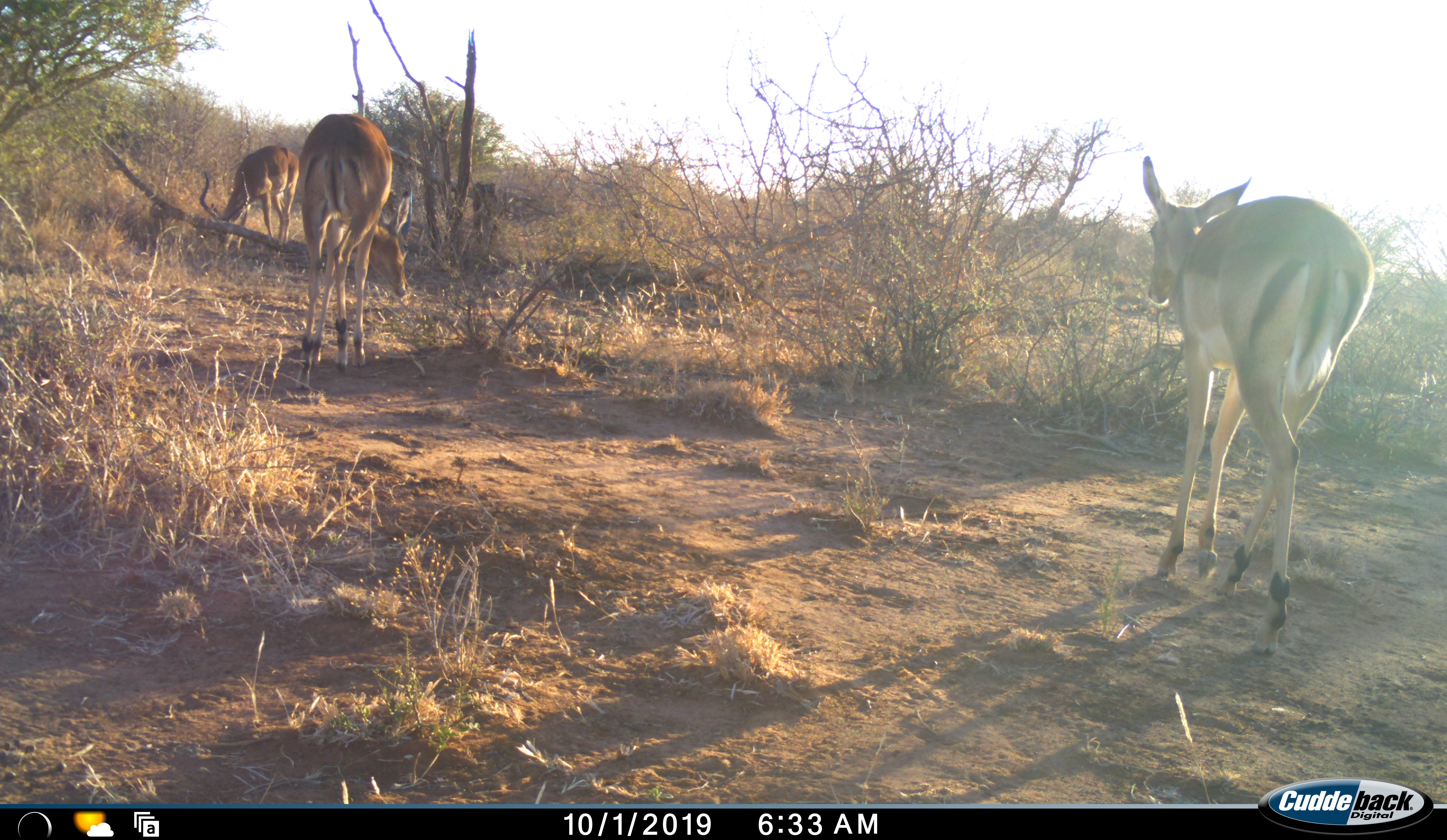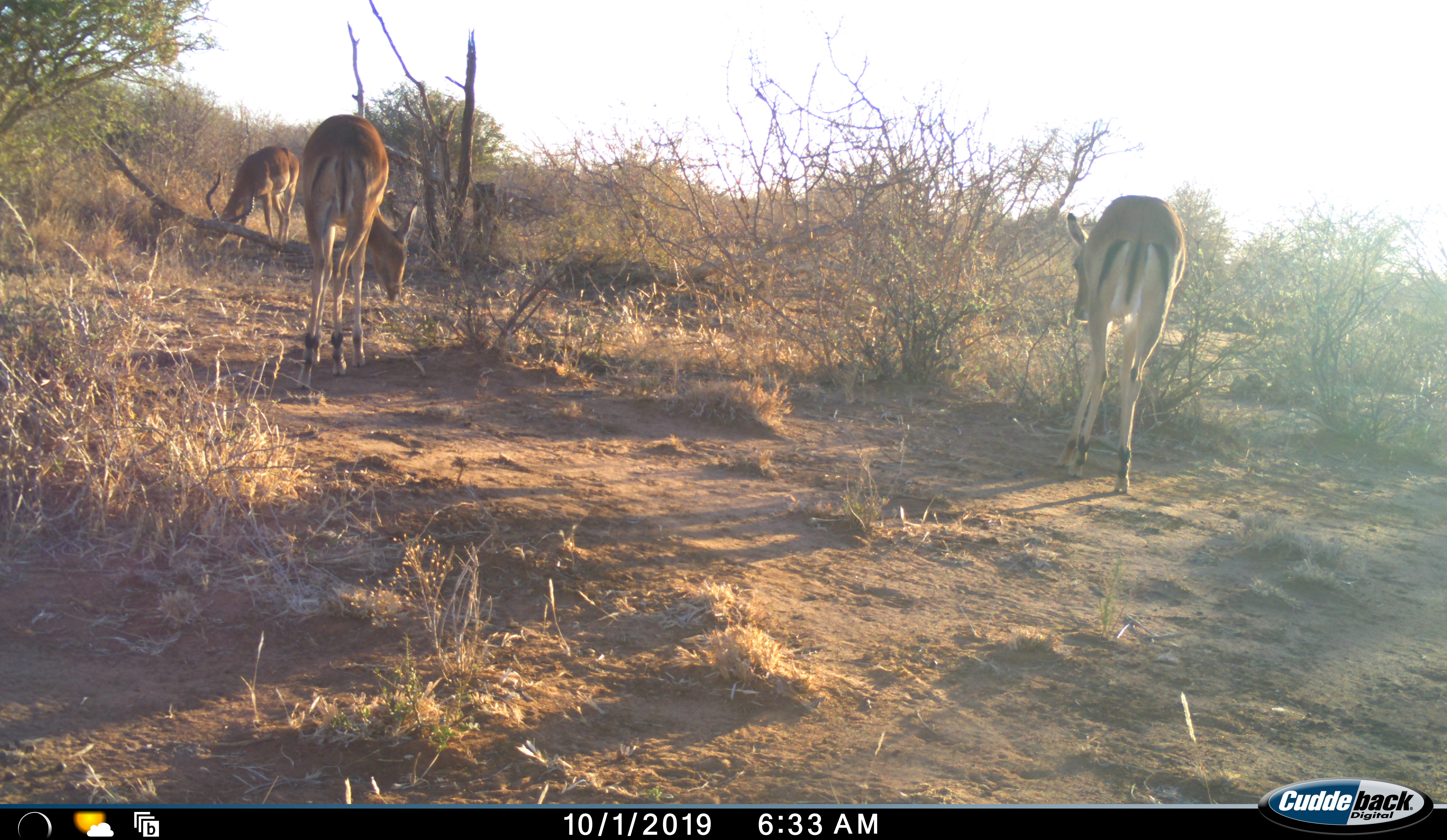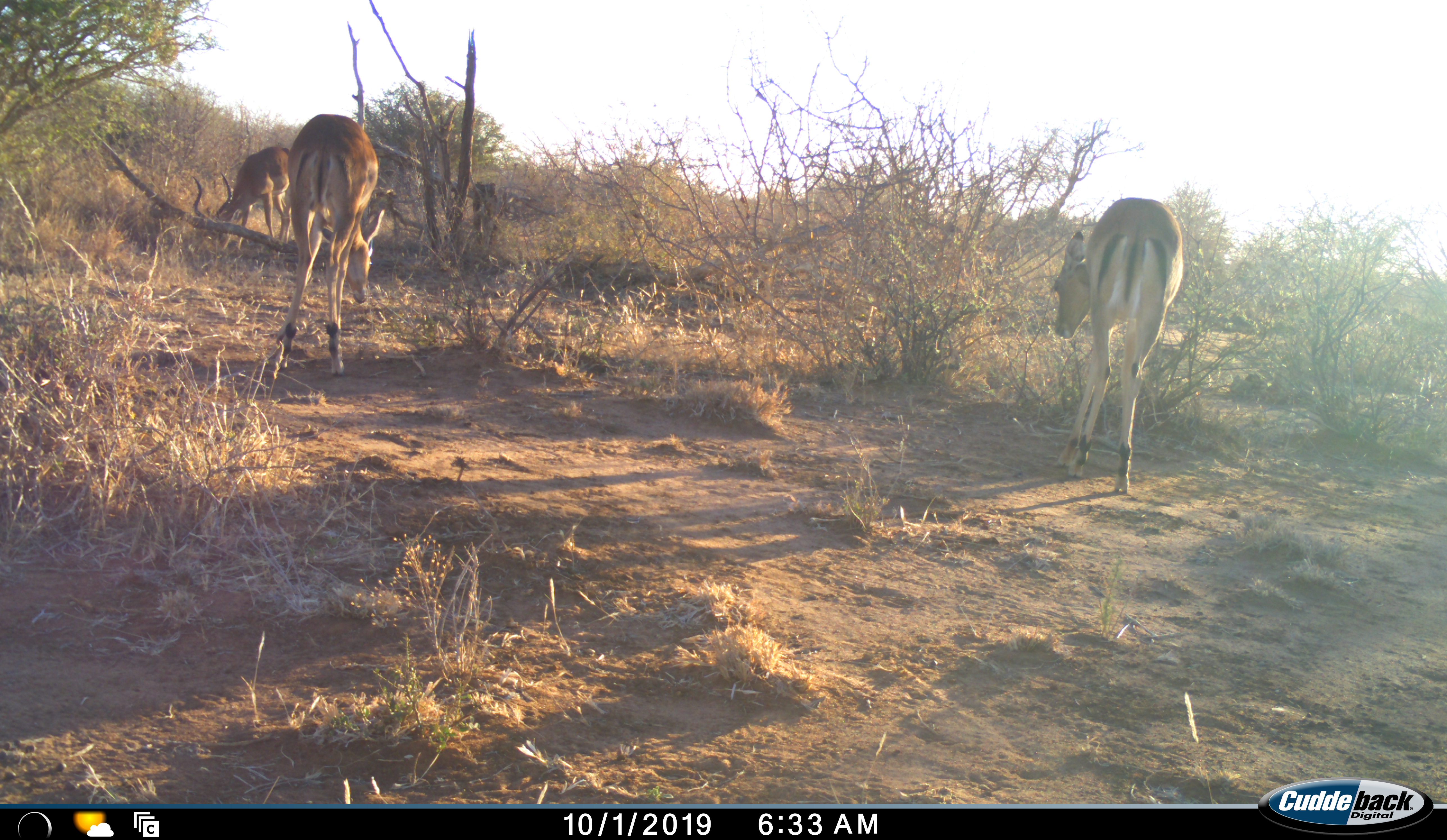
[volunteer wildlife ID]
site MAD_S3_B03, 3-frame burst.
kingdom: Animalia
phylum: Chordata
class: Mammalia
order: Artiodactyla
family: Bovidae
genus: Aepyceros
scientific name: Aepyceros melampus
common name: impala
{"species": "impala (Aepyceros melampus)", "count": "3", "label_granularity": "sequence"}